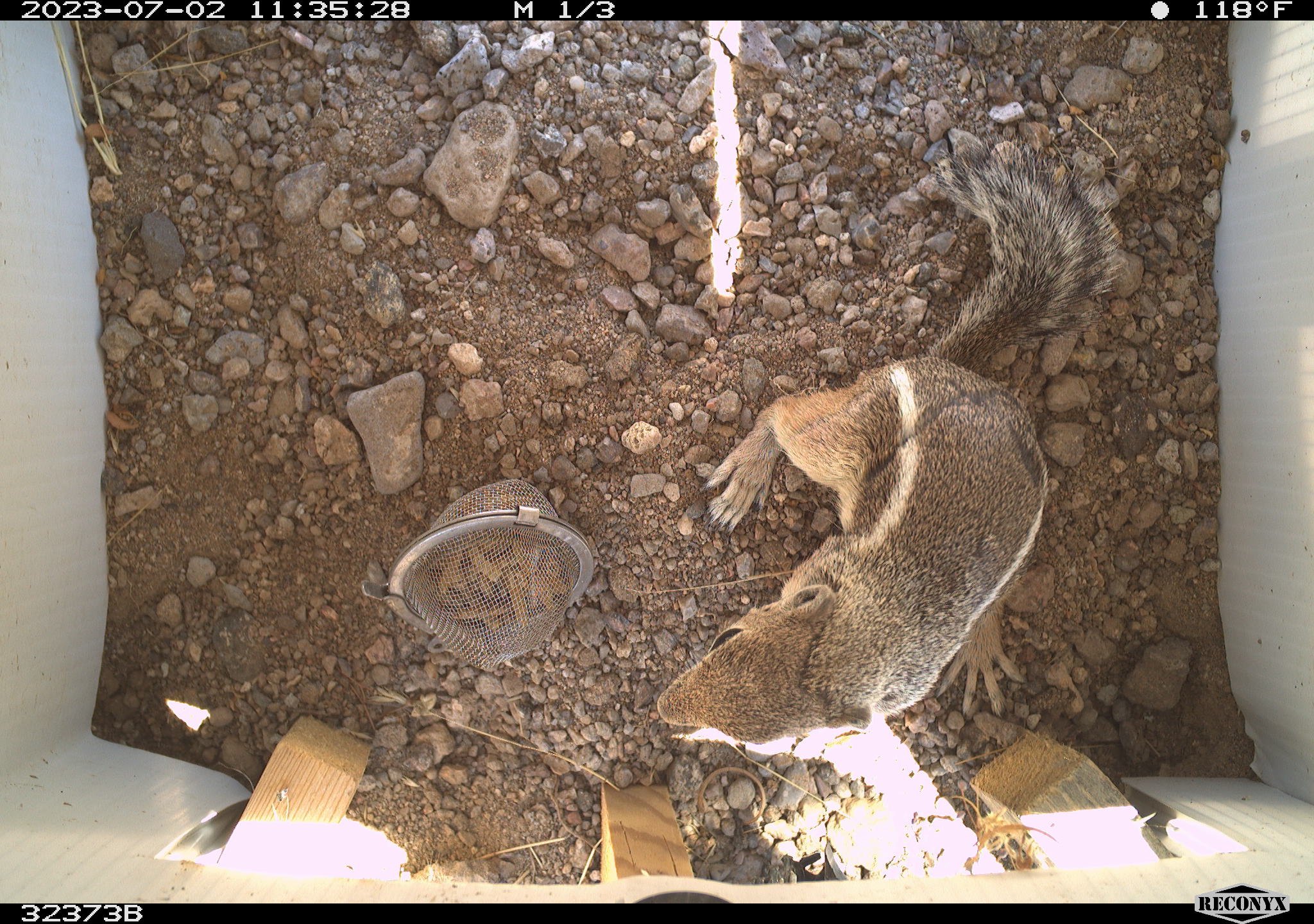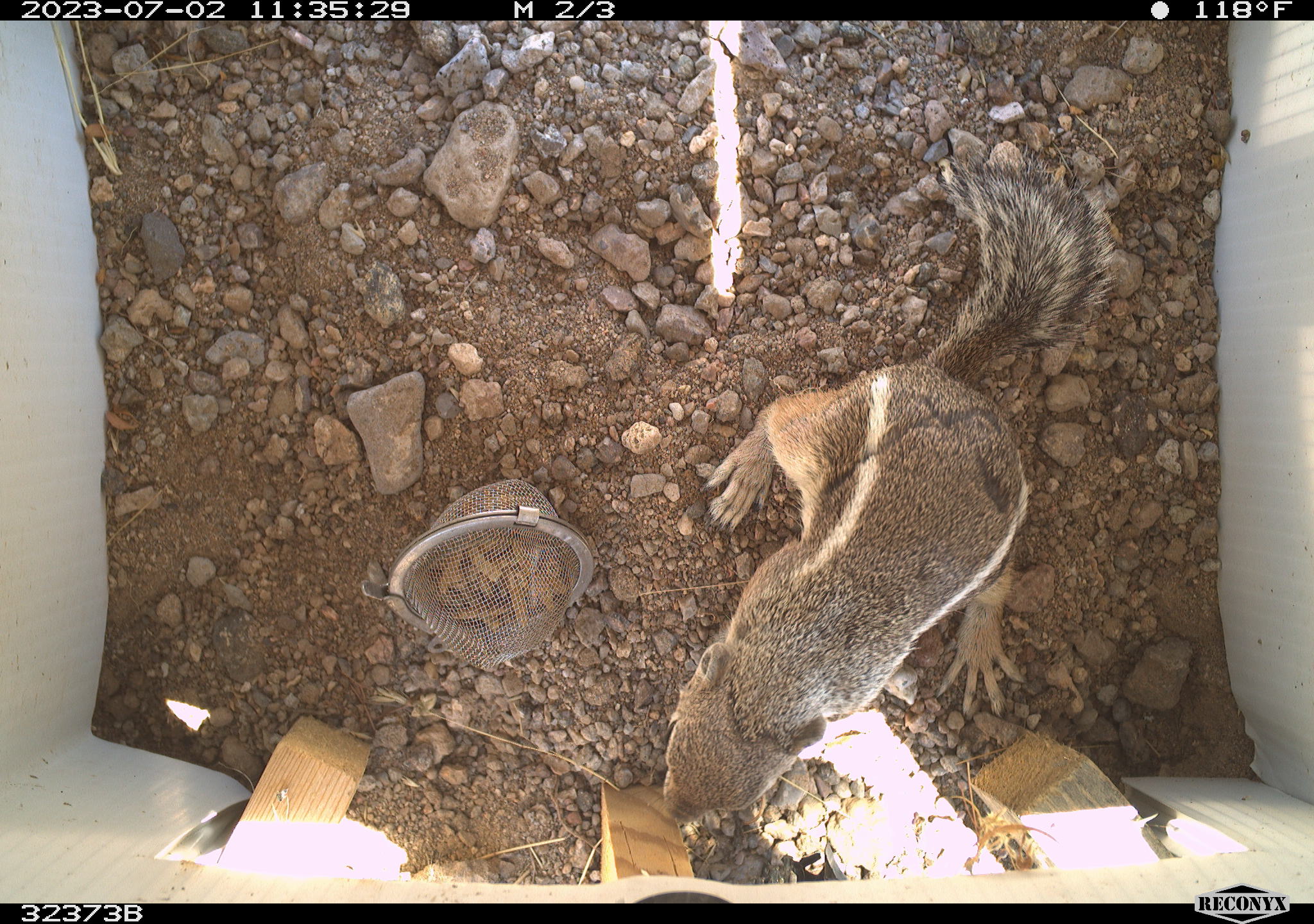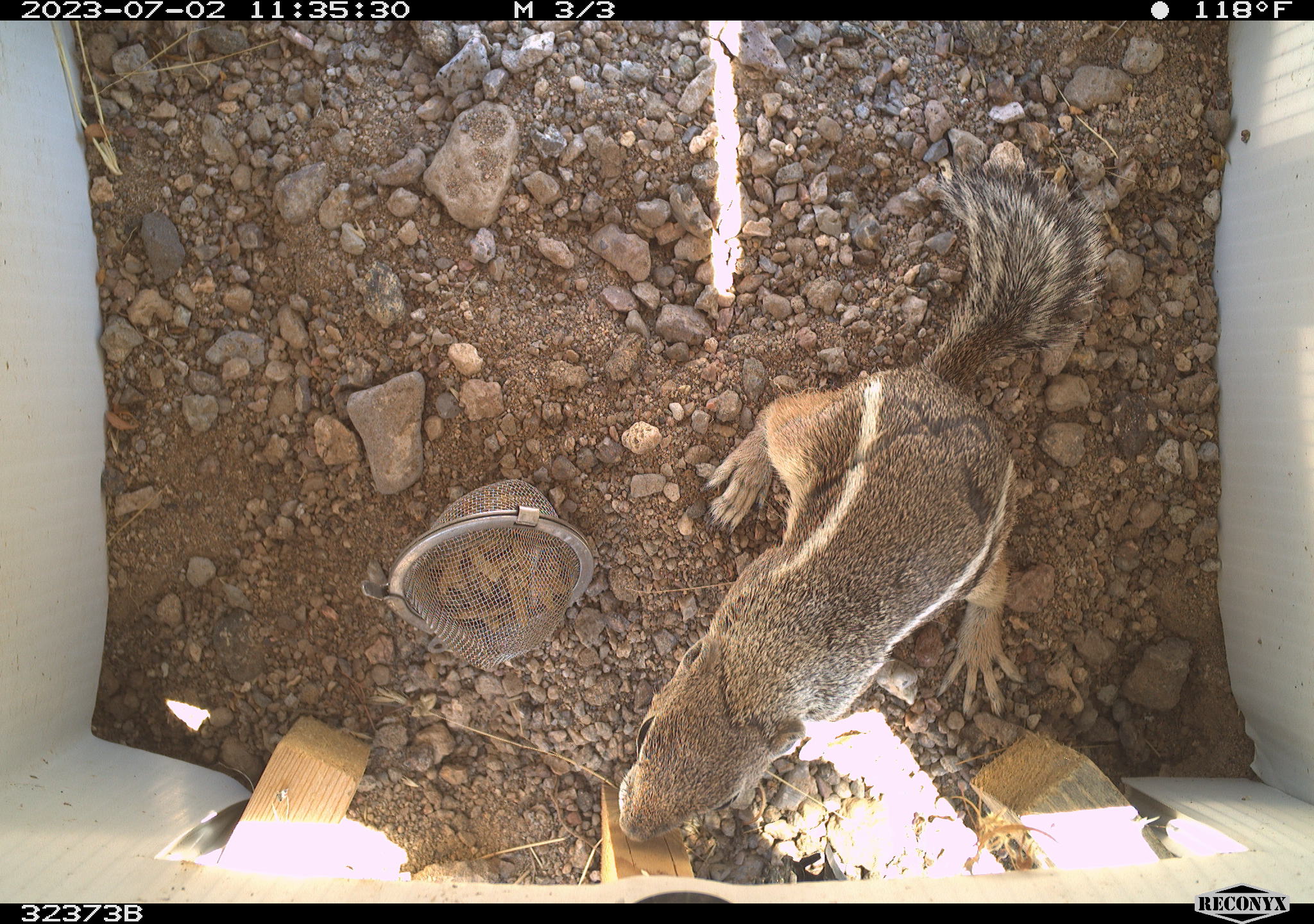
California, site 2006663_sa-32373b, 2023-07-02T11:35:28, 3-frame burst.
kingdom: Animalia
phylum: Chordata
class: Mammalia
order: Rodentia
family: Sciuridae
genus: Ammospermophilus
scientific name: Ammospermophilus leucurus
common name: white-tailed antelope squirrel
White-tailed antelope squirrel (Ammospermophilus leucurus).